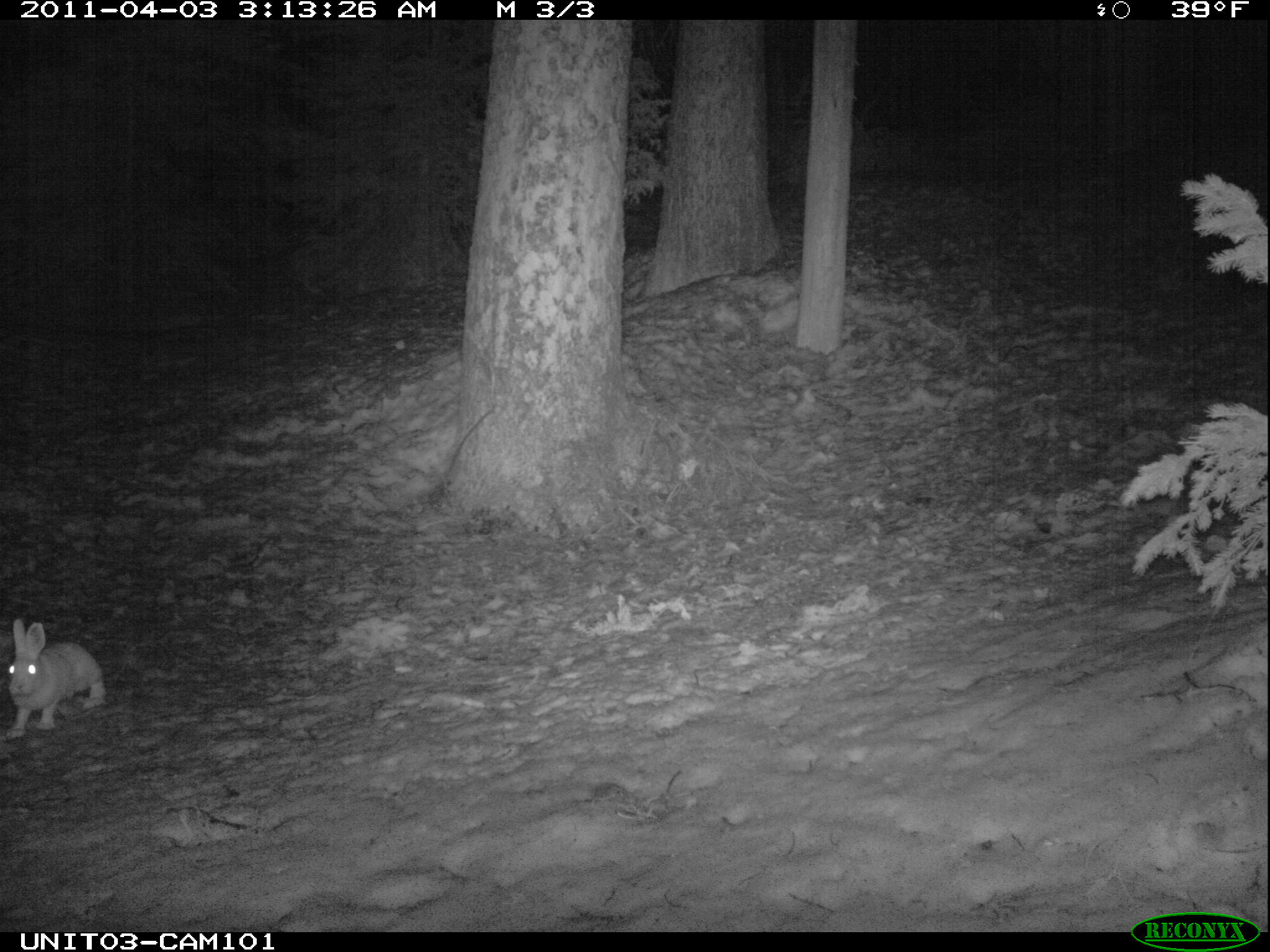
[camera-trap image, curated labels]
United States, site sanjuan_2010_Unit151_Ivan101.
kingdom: Animalia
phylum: Chordata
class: Mammalia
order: Lagomorpha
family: Leporidae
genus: Lepus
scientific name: Lepus americanus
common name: snowshoe hare